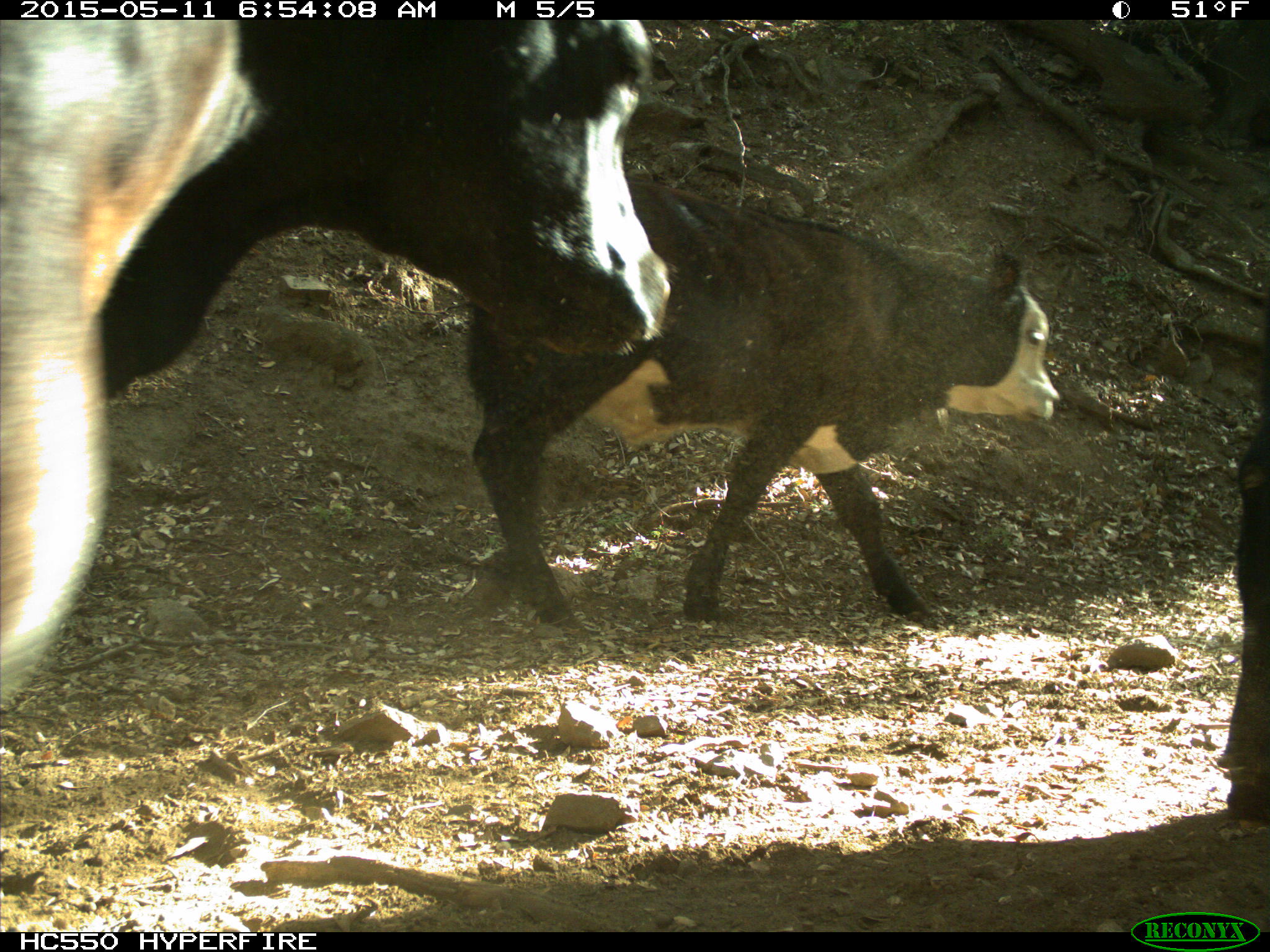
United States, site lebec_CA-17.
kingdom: Animalia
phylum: Chordata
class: Mammalia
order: Artiodactyla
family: Bovidae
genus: Bos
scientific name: Bos taurus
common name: domestic cow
Bos taurus (domestic cow).